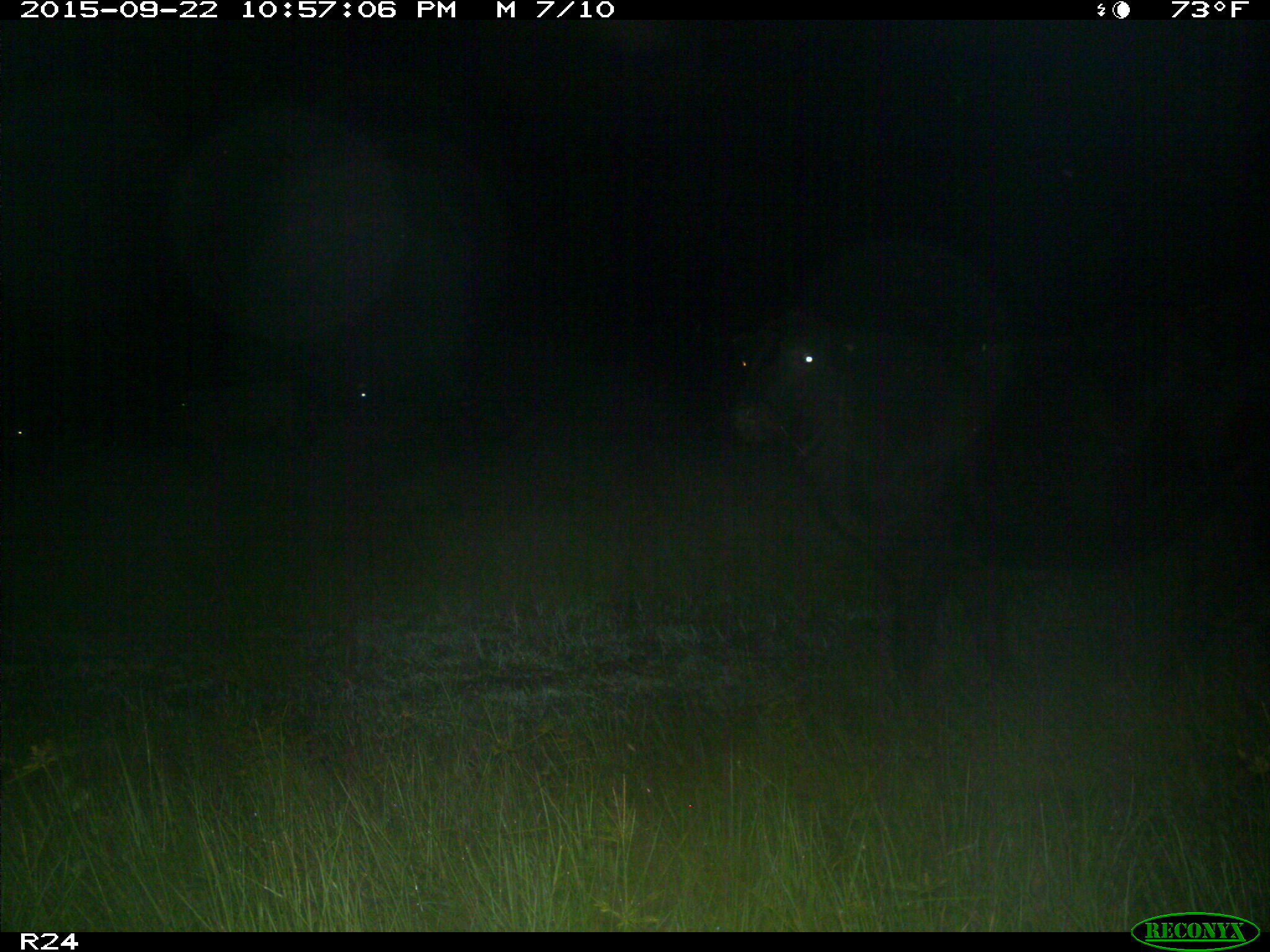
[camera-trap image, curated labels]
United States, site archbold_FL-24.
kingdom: Animalia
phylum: Chordata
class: Mammalia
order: Artiodactyla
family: Bovidae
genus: Bos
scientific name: Bos taurus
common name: domestic cow